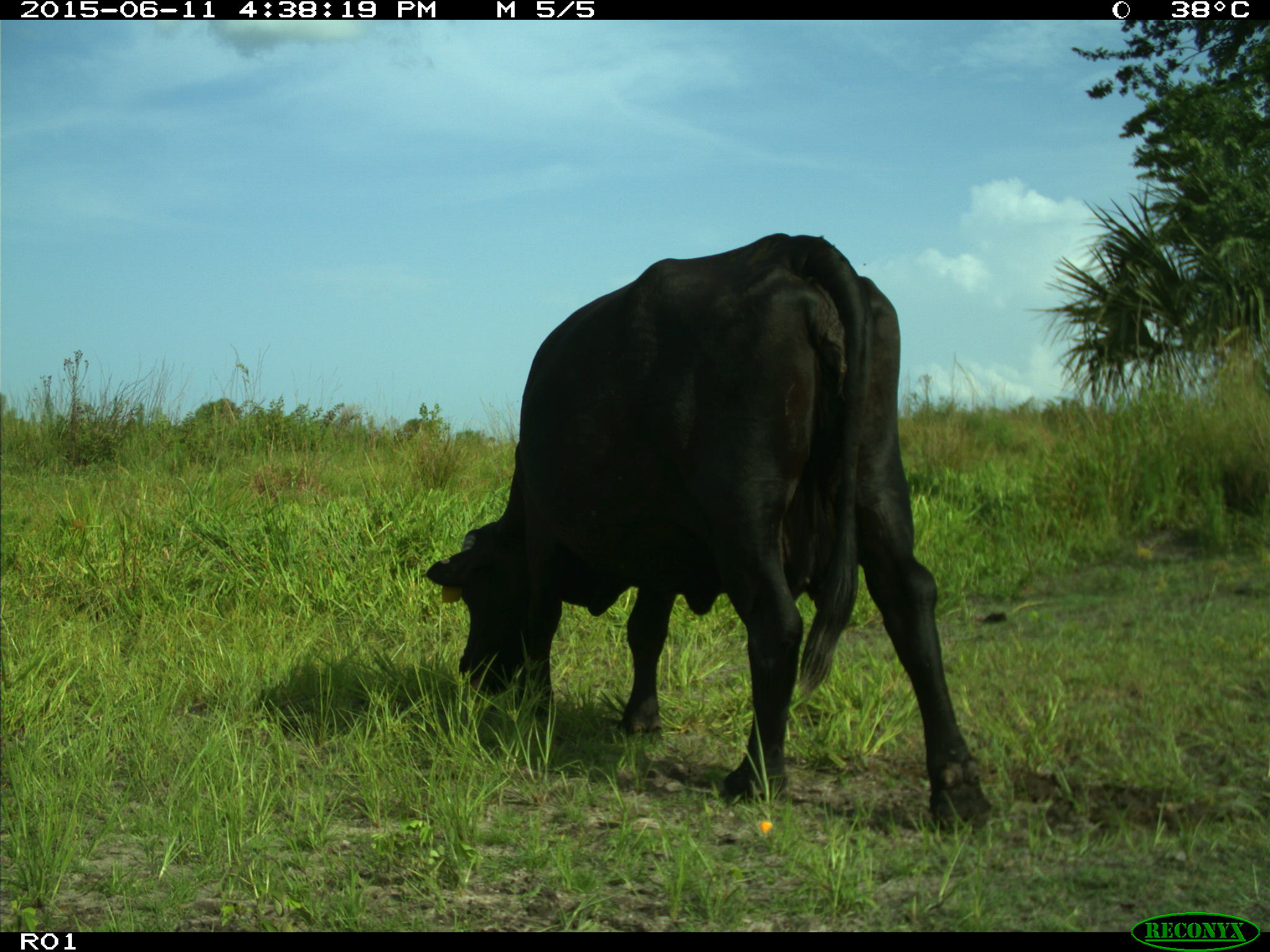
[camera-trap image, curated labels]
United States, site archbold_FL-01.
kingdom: Animalia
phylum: Chordata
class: Mammalia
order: Artiodactyla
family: Bovidae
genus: Bos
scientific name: Bos taurus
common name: domestic cow